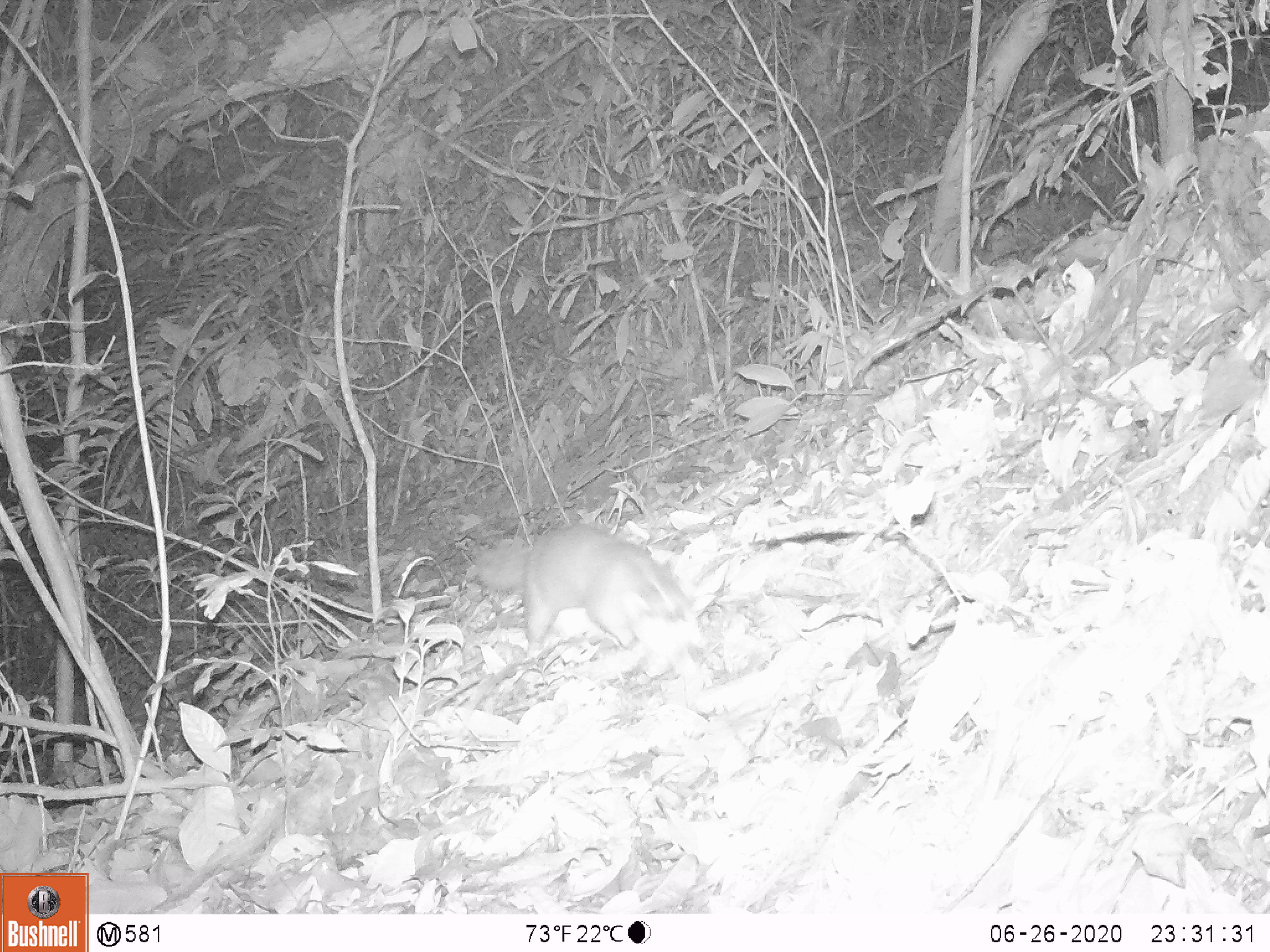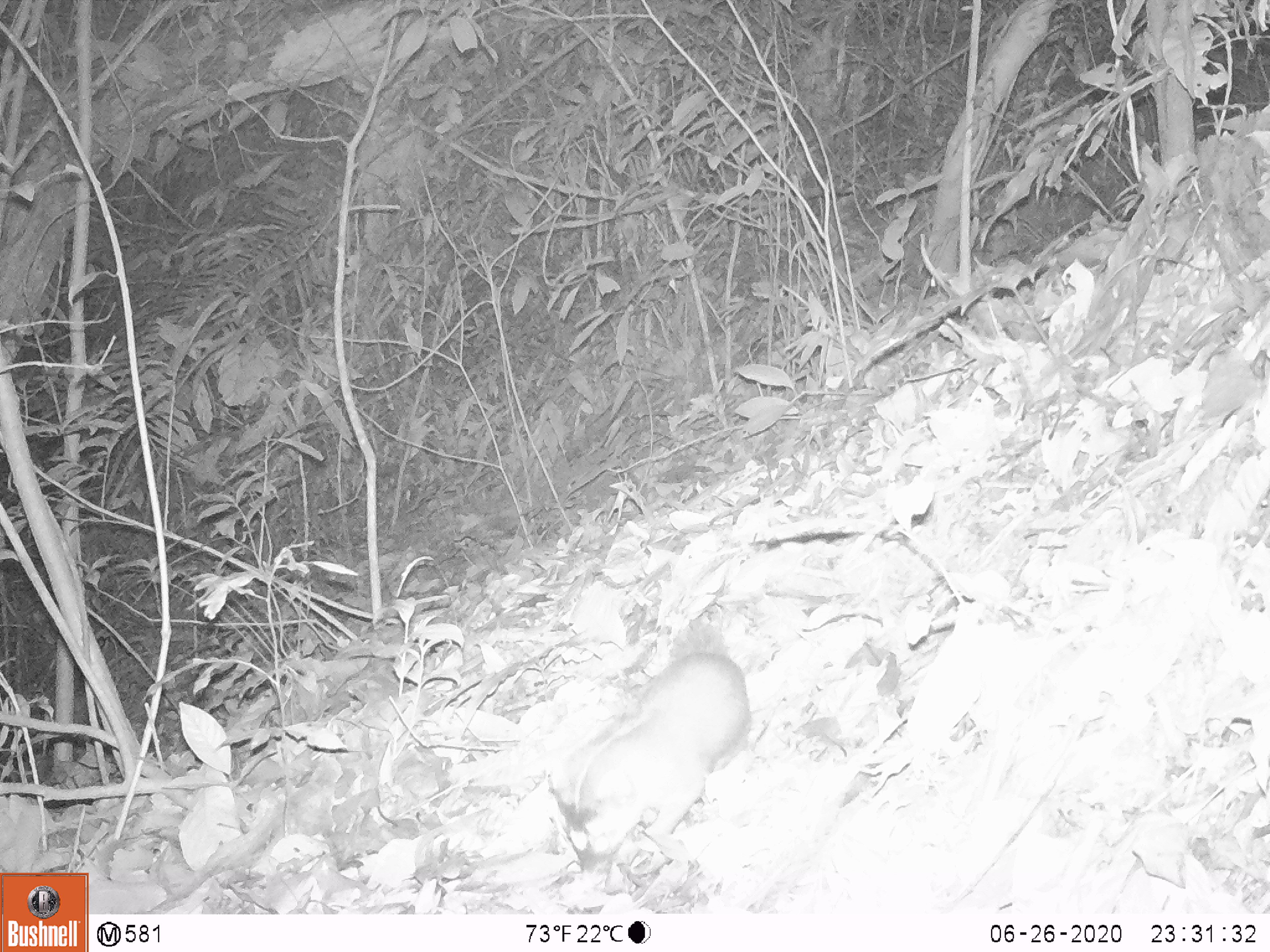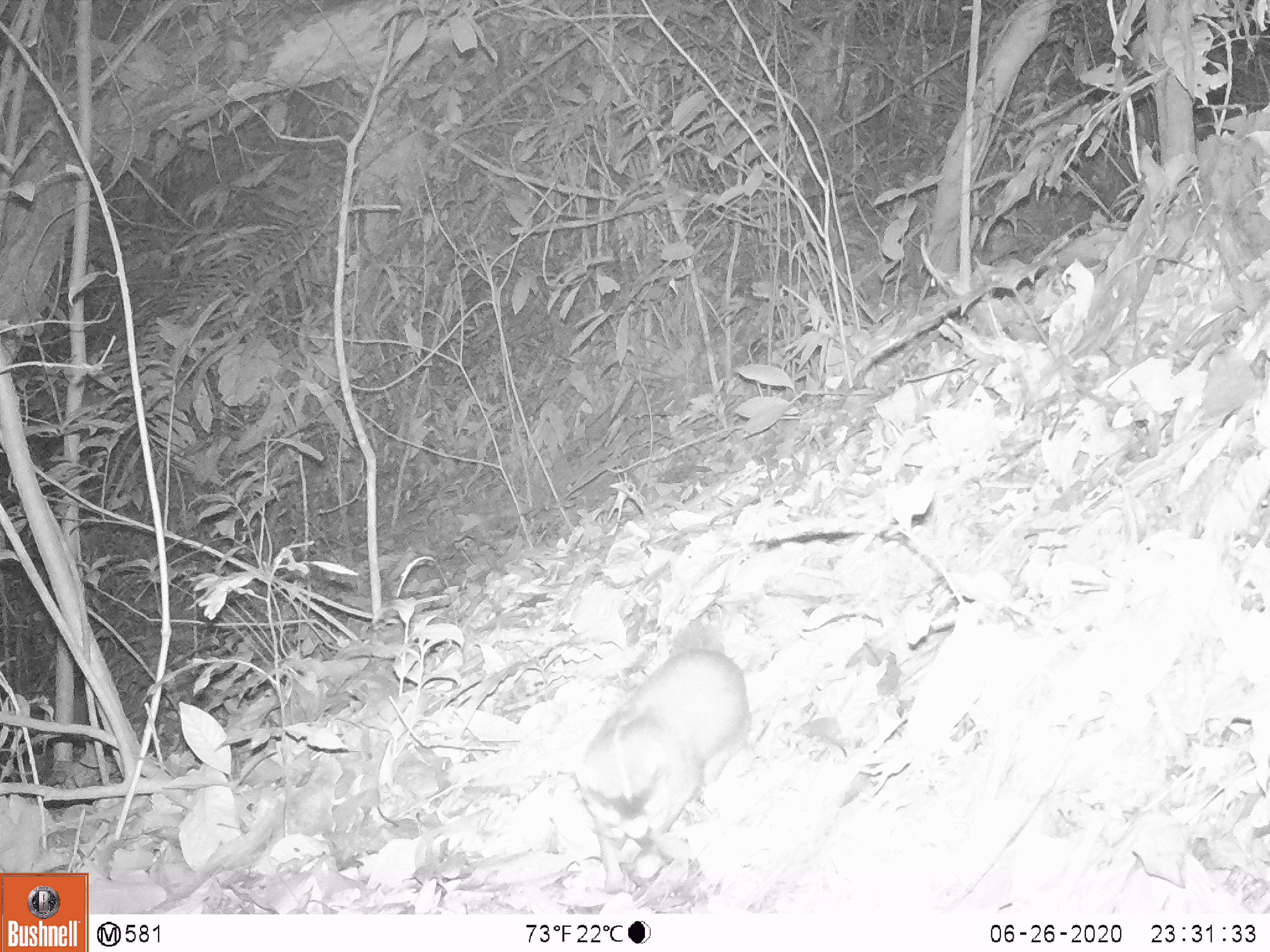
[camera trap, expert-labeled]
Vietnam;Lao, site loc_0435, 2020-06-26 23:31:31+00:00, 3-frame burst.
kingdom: Animalia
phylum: Chordata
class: Mammalia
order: Carnivora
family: Mustelidae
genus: Melogale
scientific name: Melogale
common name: ferret badger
Ferret badger (Melogale). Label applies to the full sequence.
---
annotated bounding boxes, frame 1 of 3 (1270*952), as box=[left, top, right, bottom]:
ferret badger: box=[475, 522, 705, 661]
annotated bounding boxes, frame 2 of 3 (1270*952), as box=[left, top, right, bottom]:
ferret badger: box=[570, 619, 750, 896]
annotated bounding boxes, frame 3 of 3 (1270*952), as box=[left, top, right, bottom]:
ferret badger: box=[576, 621, 754, 894]